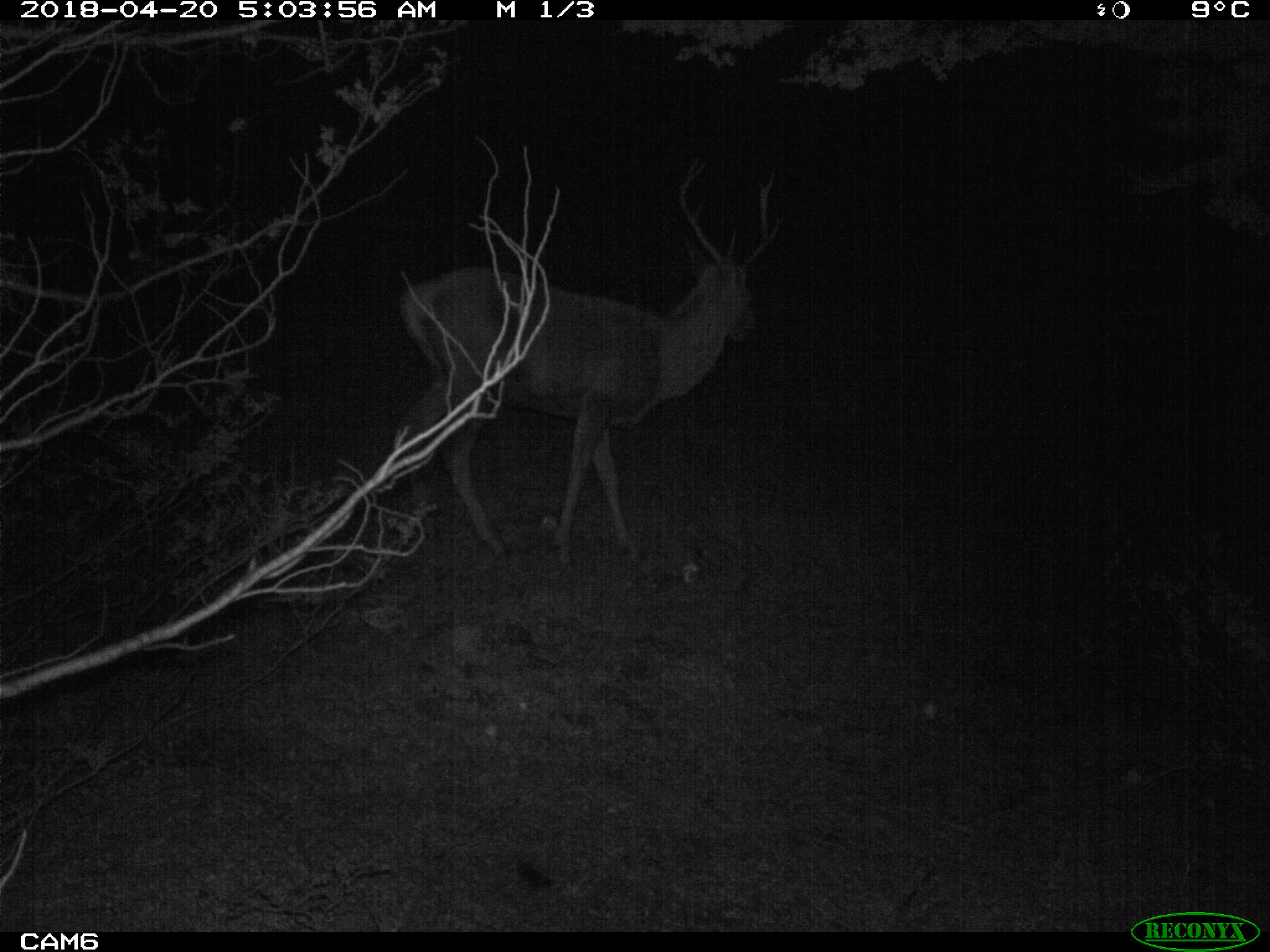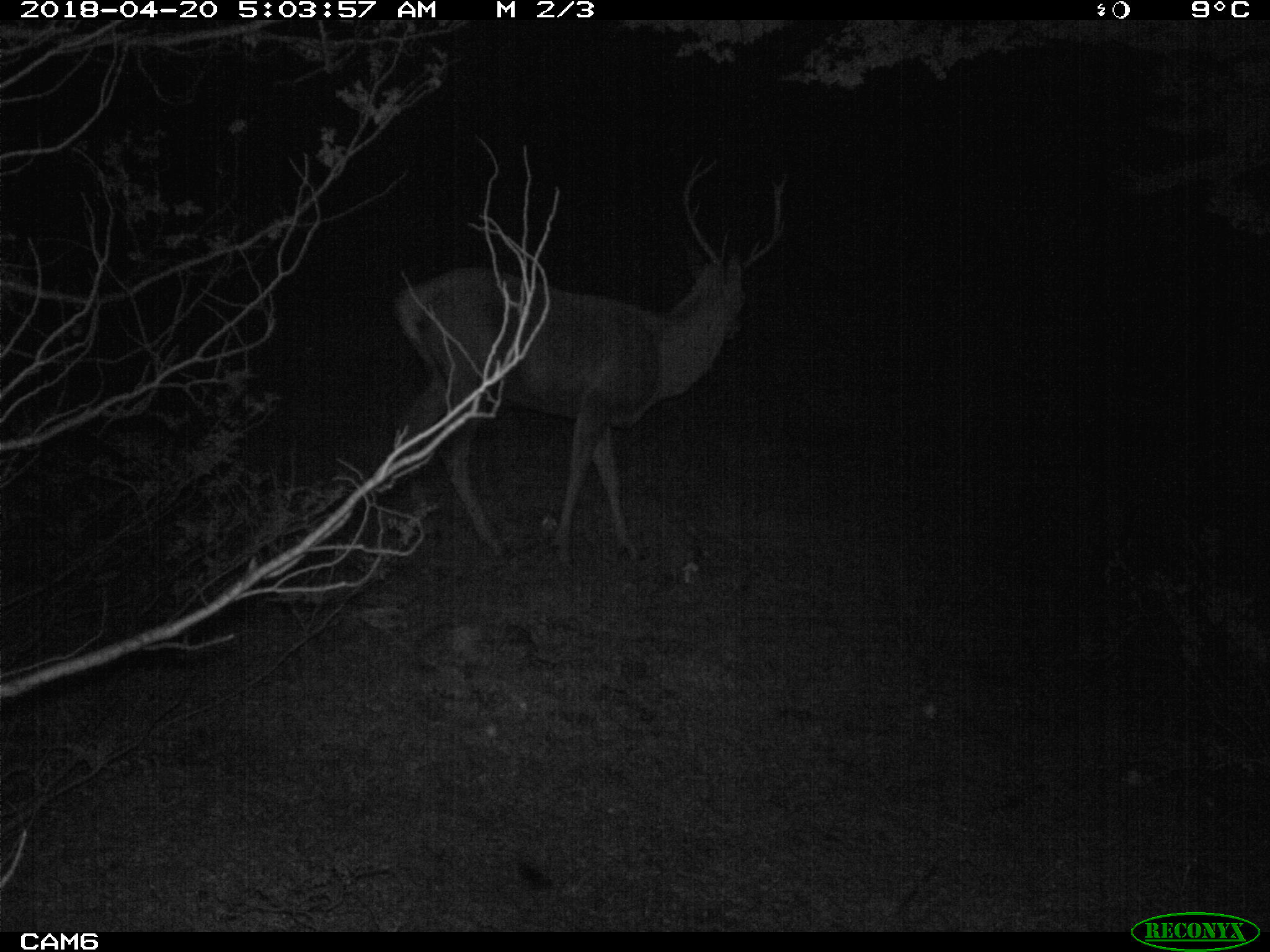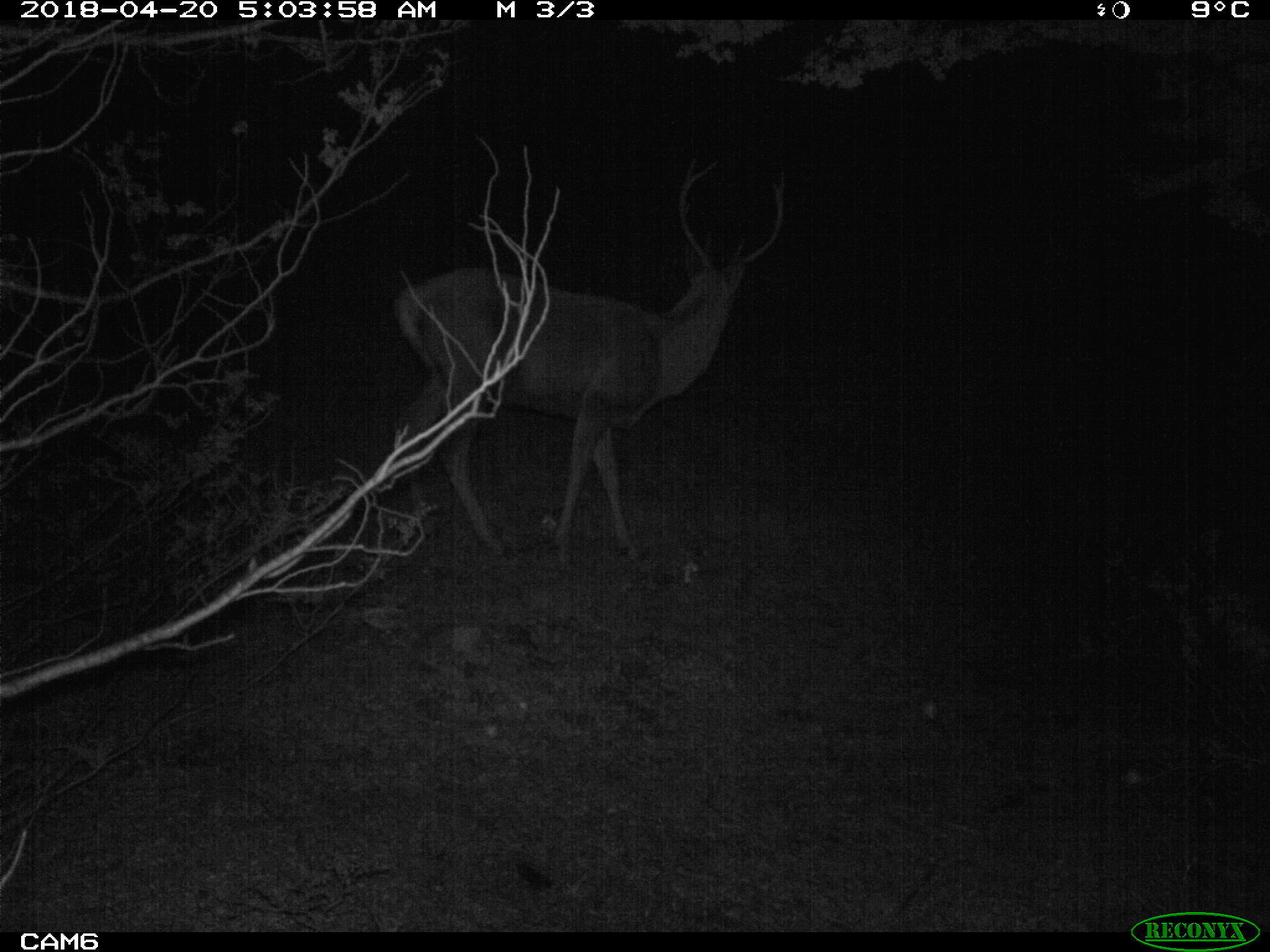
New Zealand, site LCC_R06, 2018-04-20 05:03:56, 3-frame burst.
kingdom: Animalia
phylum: Chordata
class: Mammalia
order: Artiodactyla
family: Cervidae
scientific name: Cervidae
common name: deer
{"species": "deer (Cervidae)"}